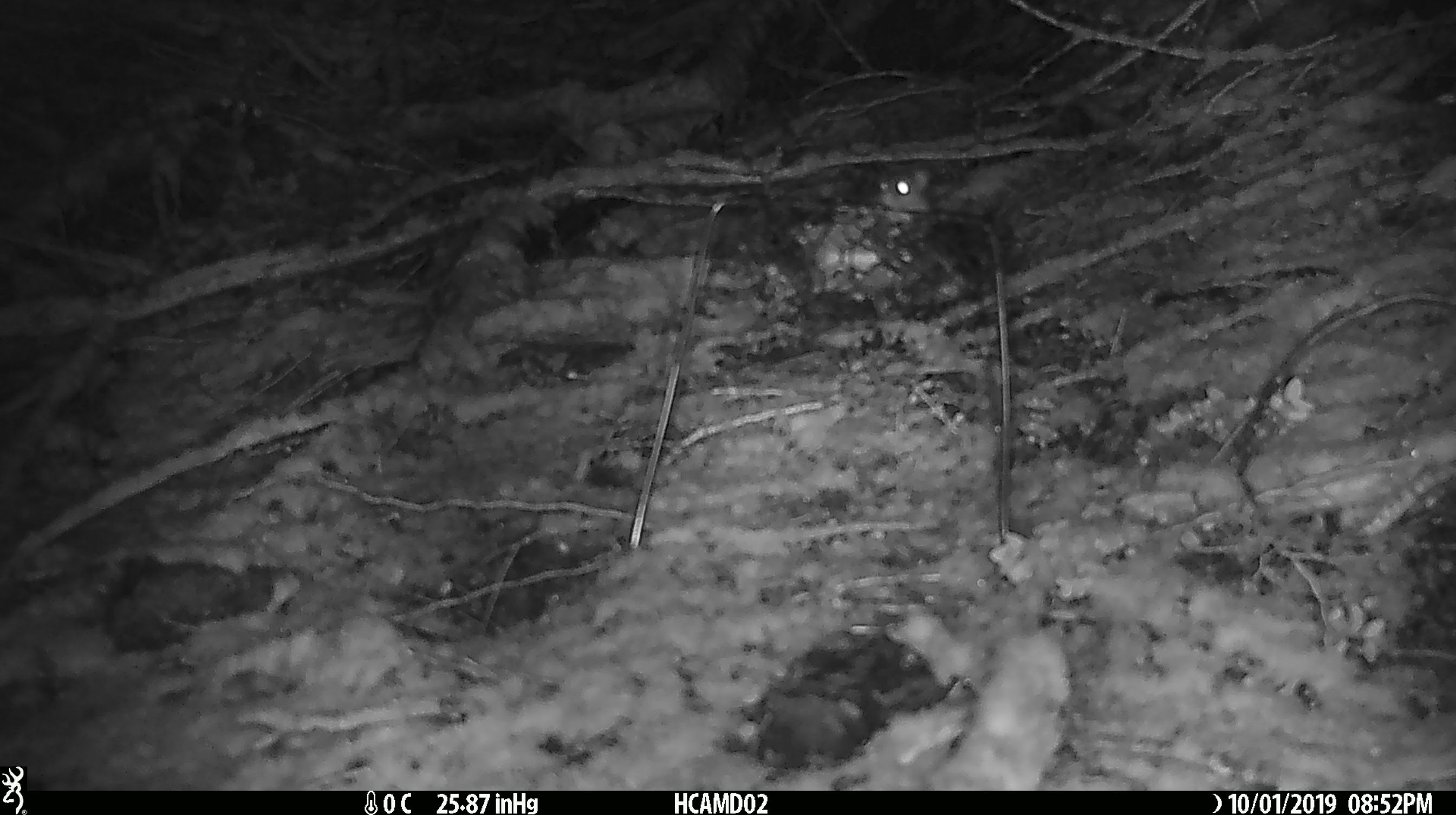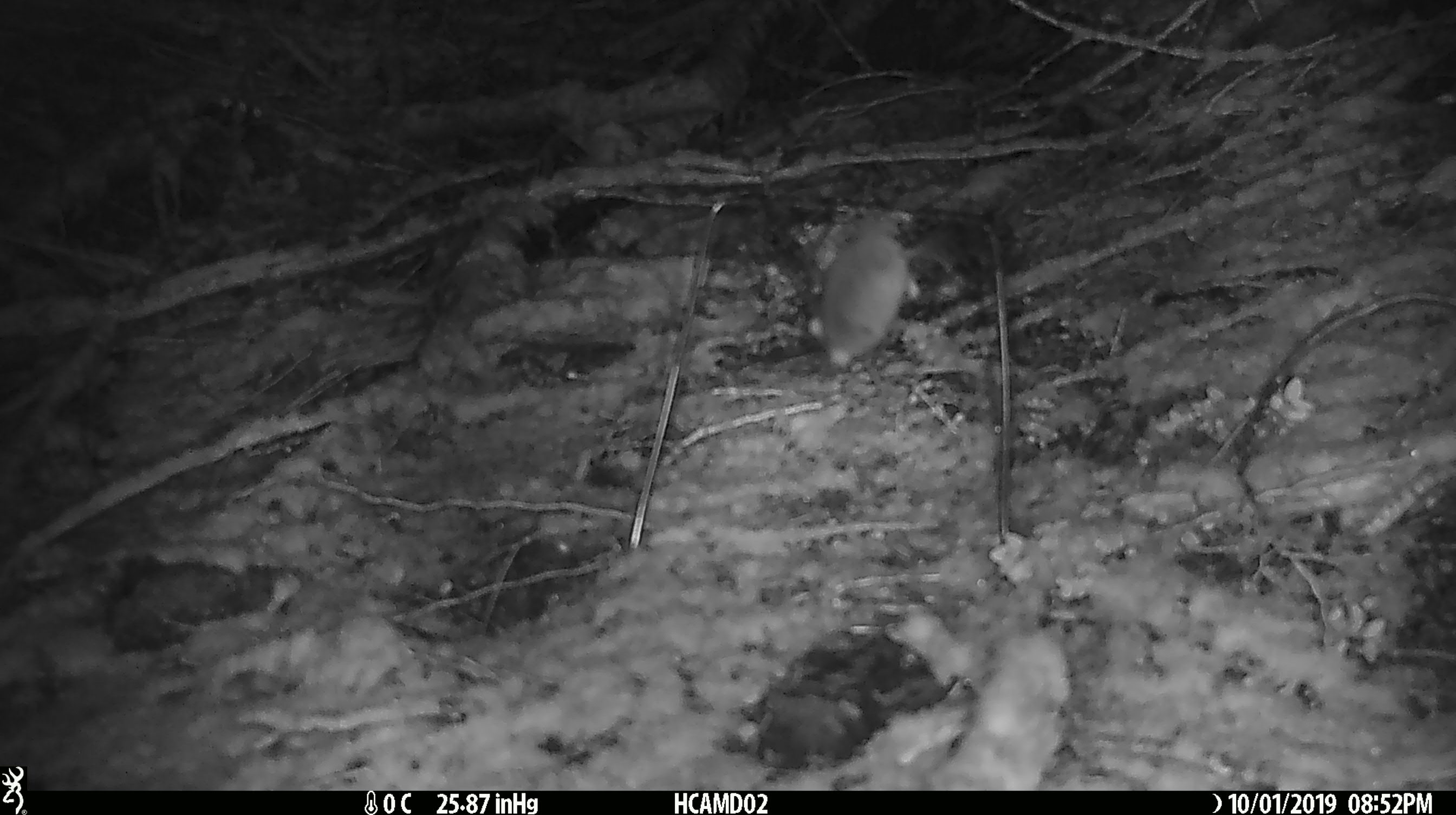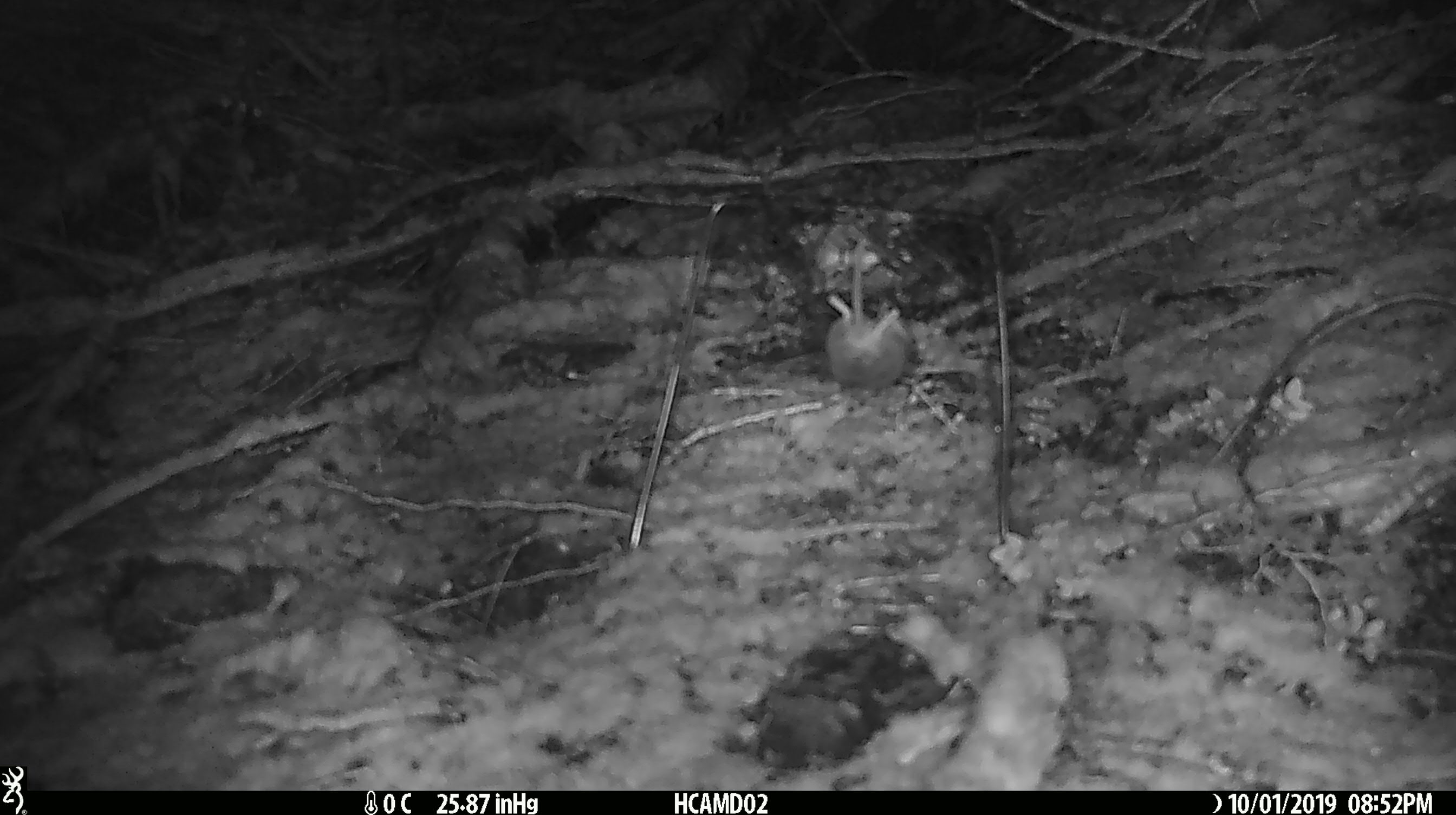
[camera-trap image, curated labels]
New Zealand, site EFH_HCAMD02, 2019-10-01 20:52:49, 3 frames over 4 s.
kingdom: Animalia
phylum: Chordata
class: Mammalia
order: Rodentia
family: Muridae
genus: Mus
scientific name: Mus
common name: mouse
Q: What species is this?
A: Mouse (Mus).